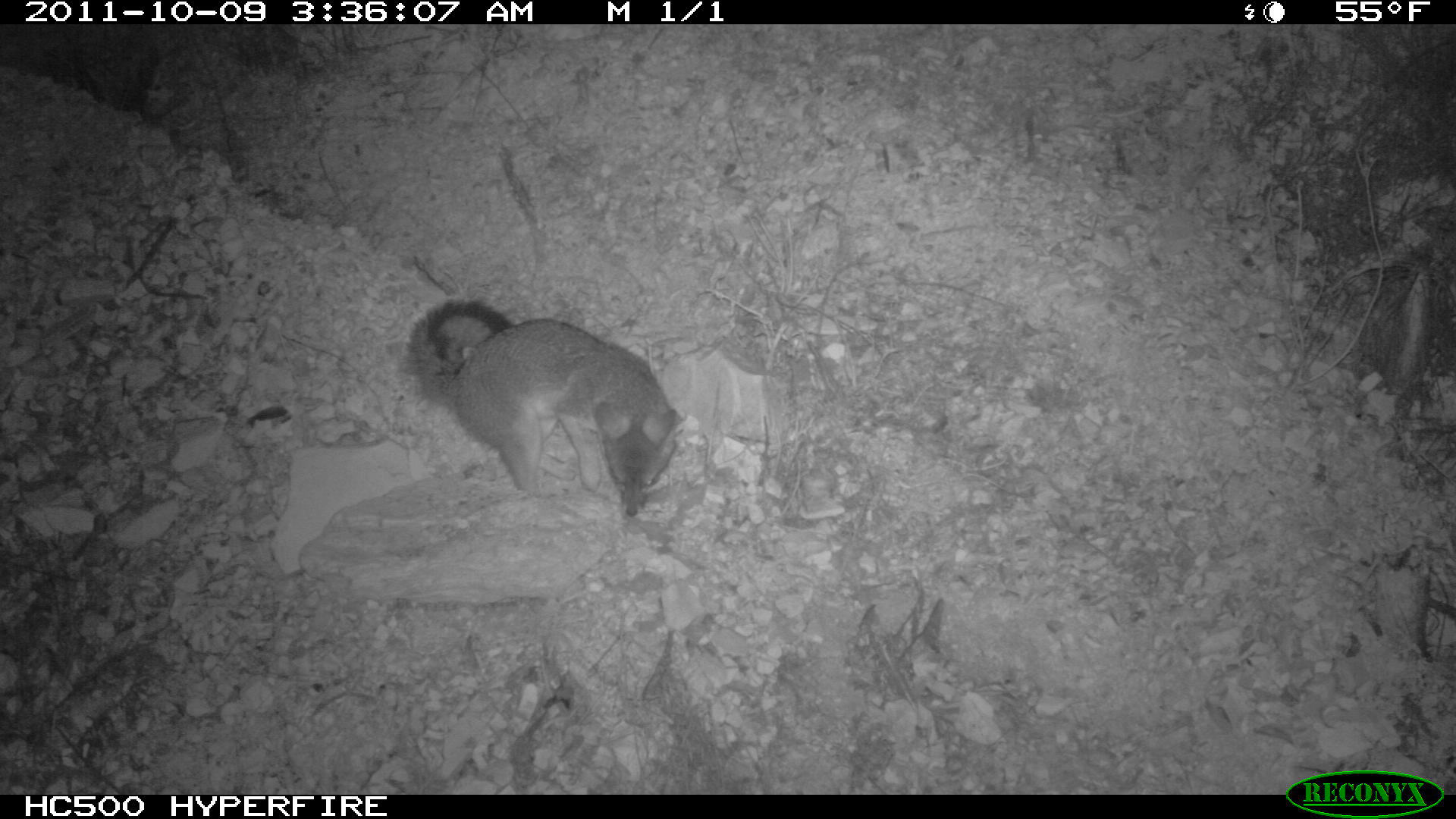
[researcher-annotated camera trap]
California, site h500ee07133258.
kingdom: Animalia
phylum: Chordata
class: Mammalia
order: Carnivora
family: Canidae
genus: Urocyon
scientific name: Urocyon littoralis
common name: island fox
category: fox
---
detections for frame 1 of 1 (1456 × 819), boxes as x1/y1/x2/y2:
fox: 405/295/685/520